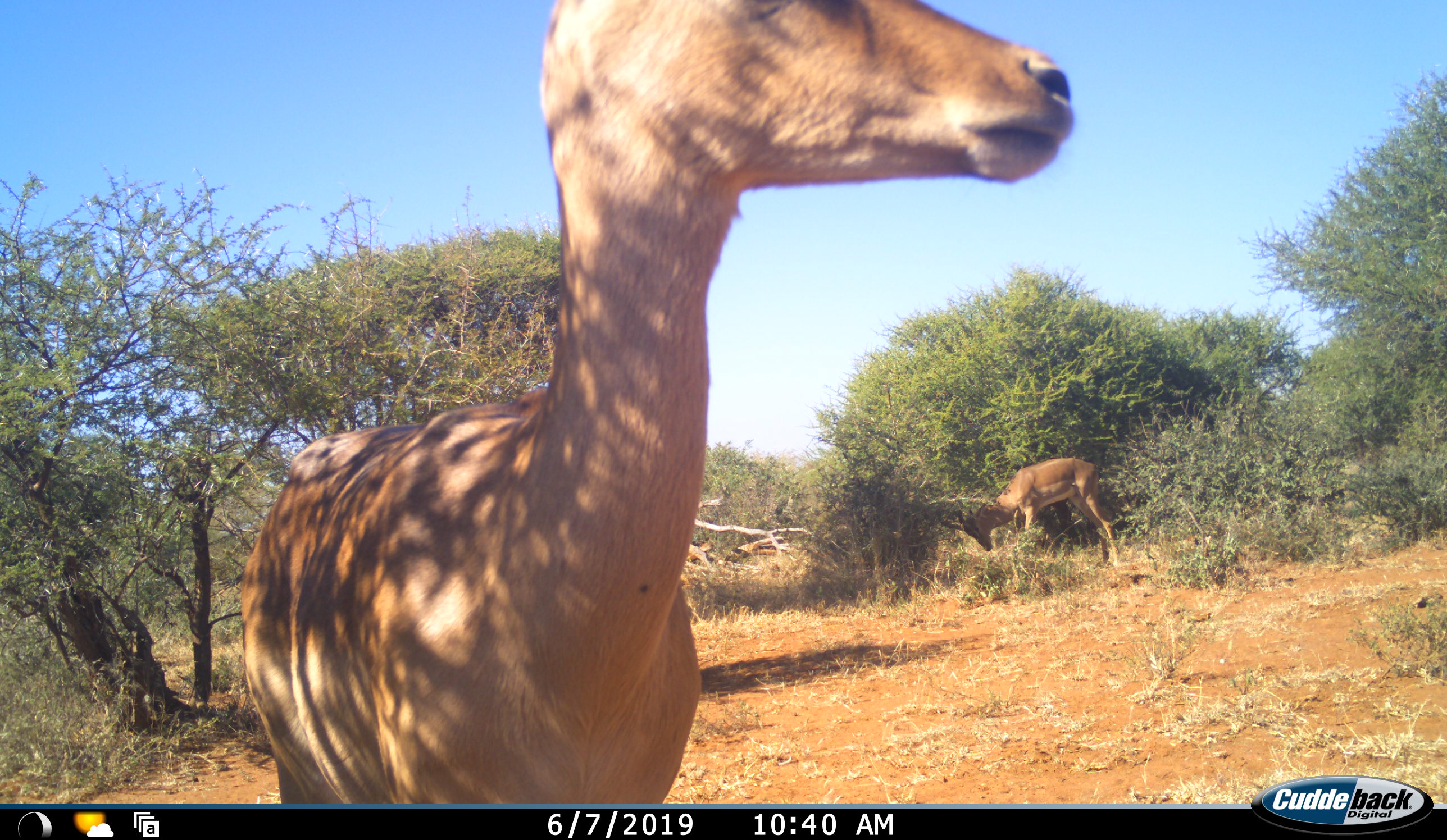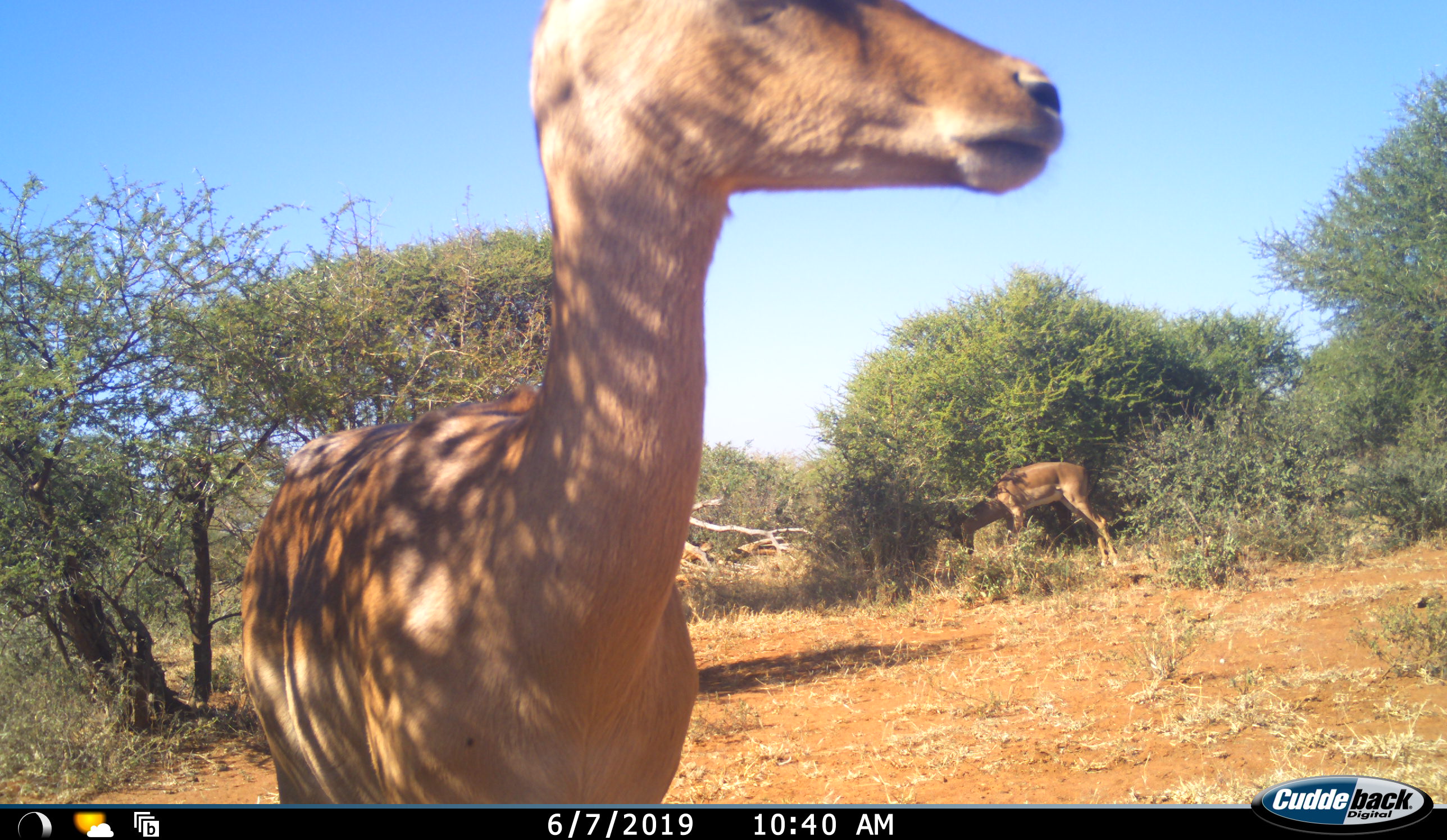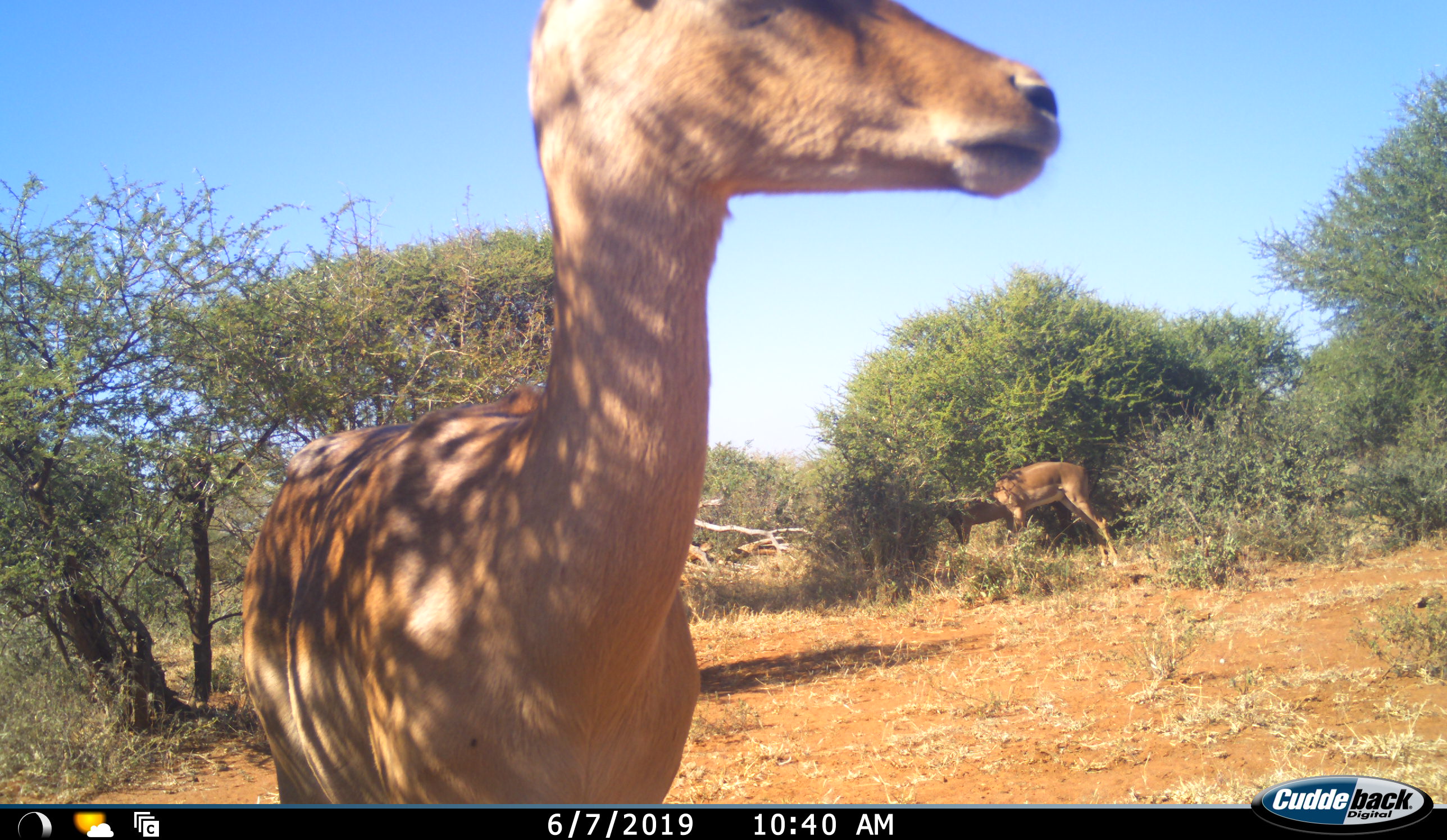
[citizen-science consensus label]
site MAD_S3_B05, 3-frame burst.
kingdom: Animalia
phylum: Chordata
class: Mammalia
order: Artiodactyla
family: Bovidae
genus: Aepyceros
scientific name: Aepyceros melampus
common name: impala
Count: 2.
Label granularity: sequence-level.